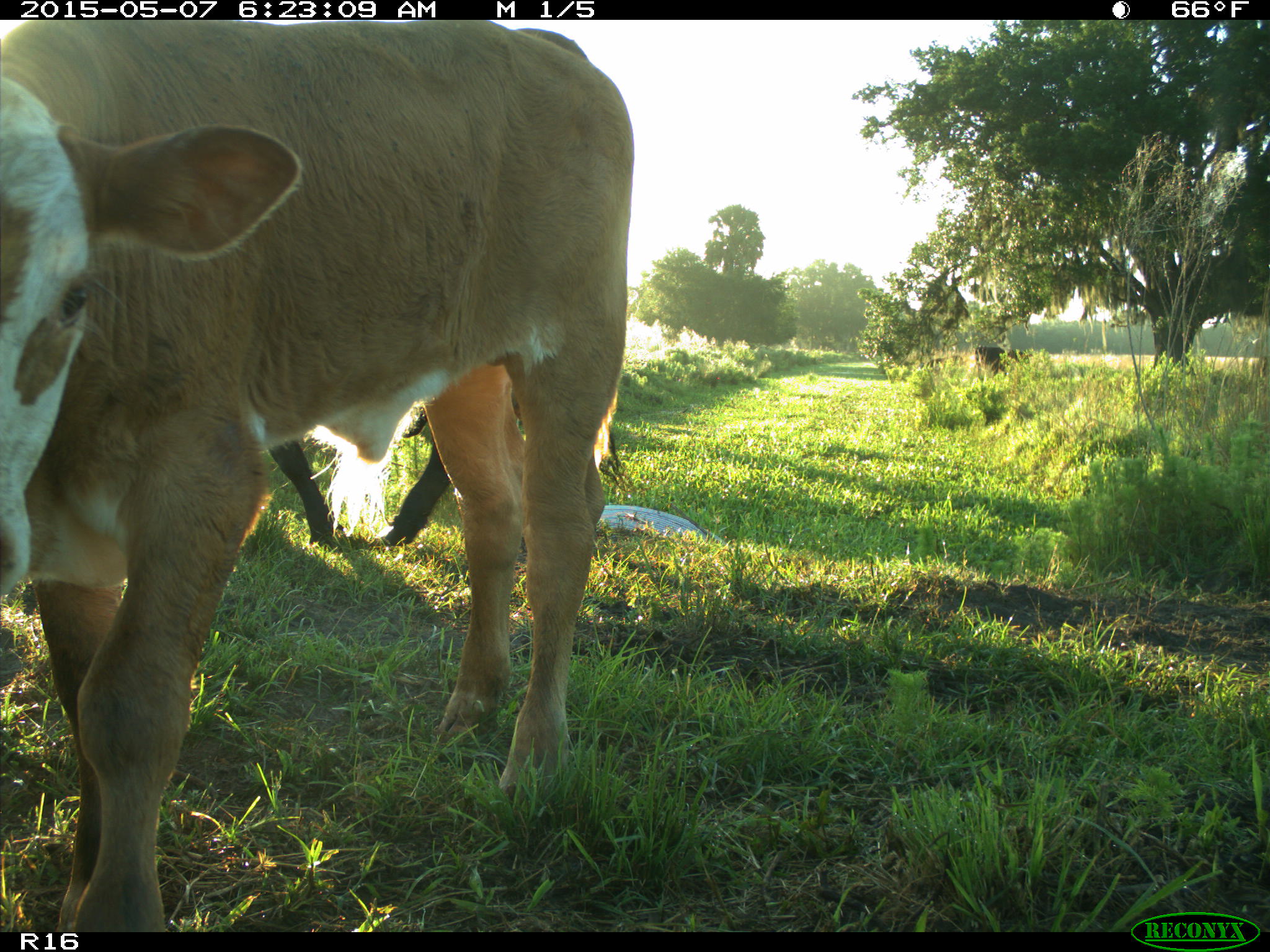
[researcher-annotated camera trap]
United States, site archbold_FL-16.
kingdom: Animalia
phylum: Chordata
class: Mammalia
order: Artiodactyla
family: Bovidae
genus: Bos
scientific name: Bos taurus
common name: domestic cow